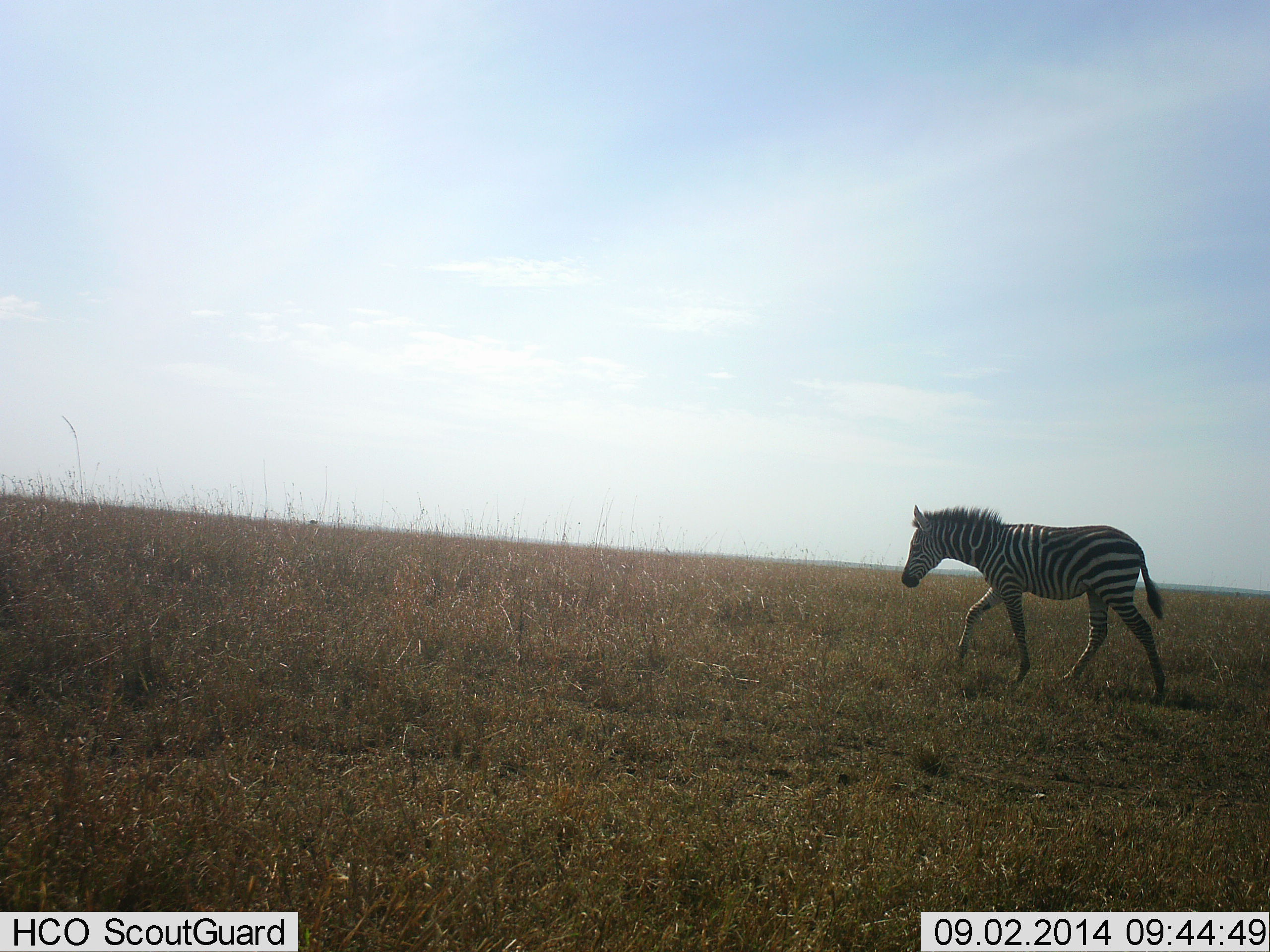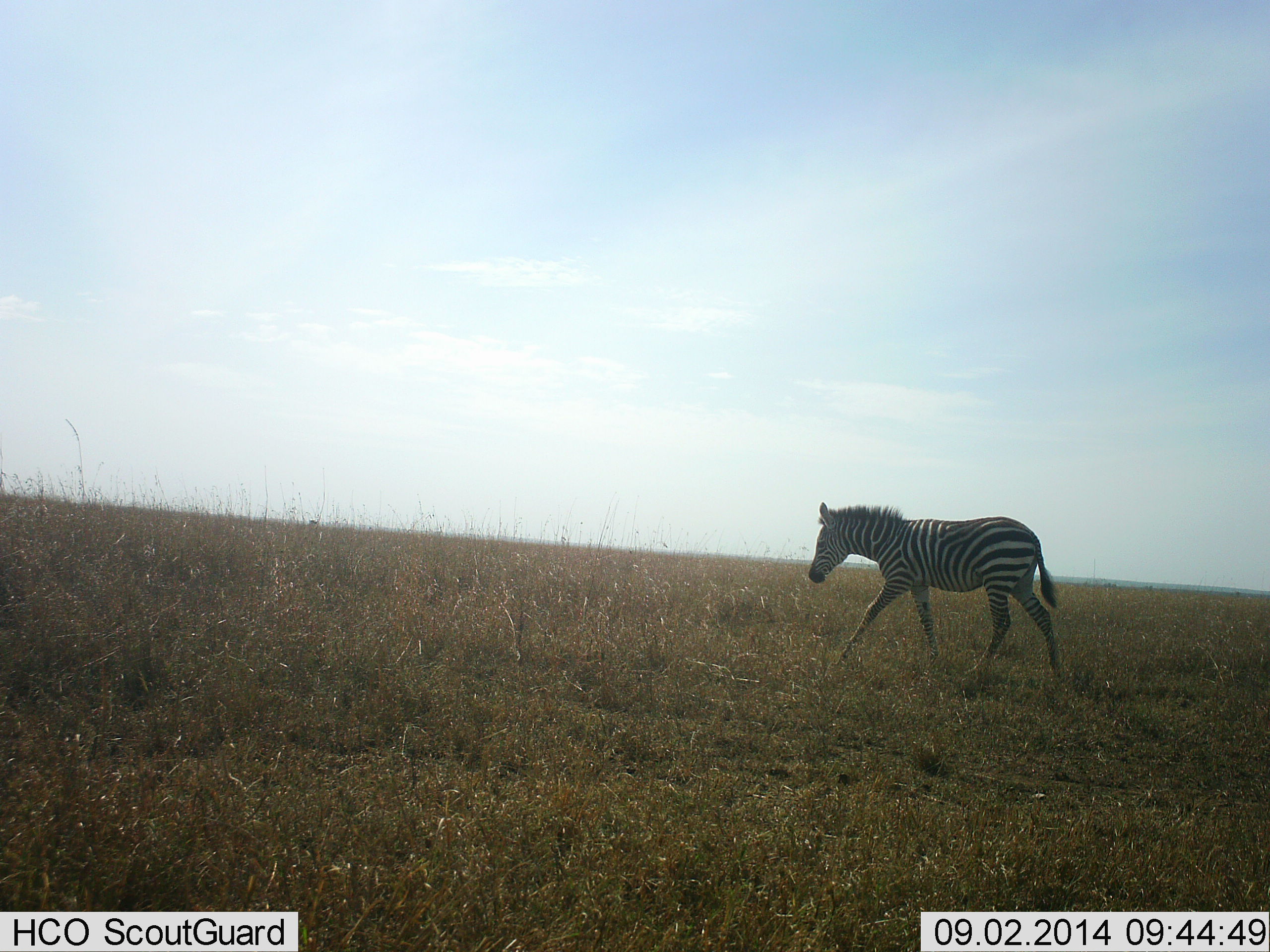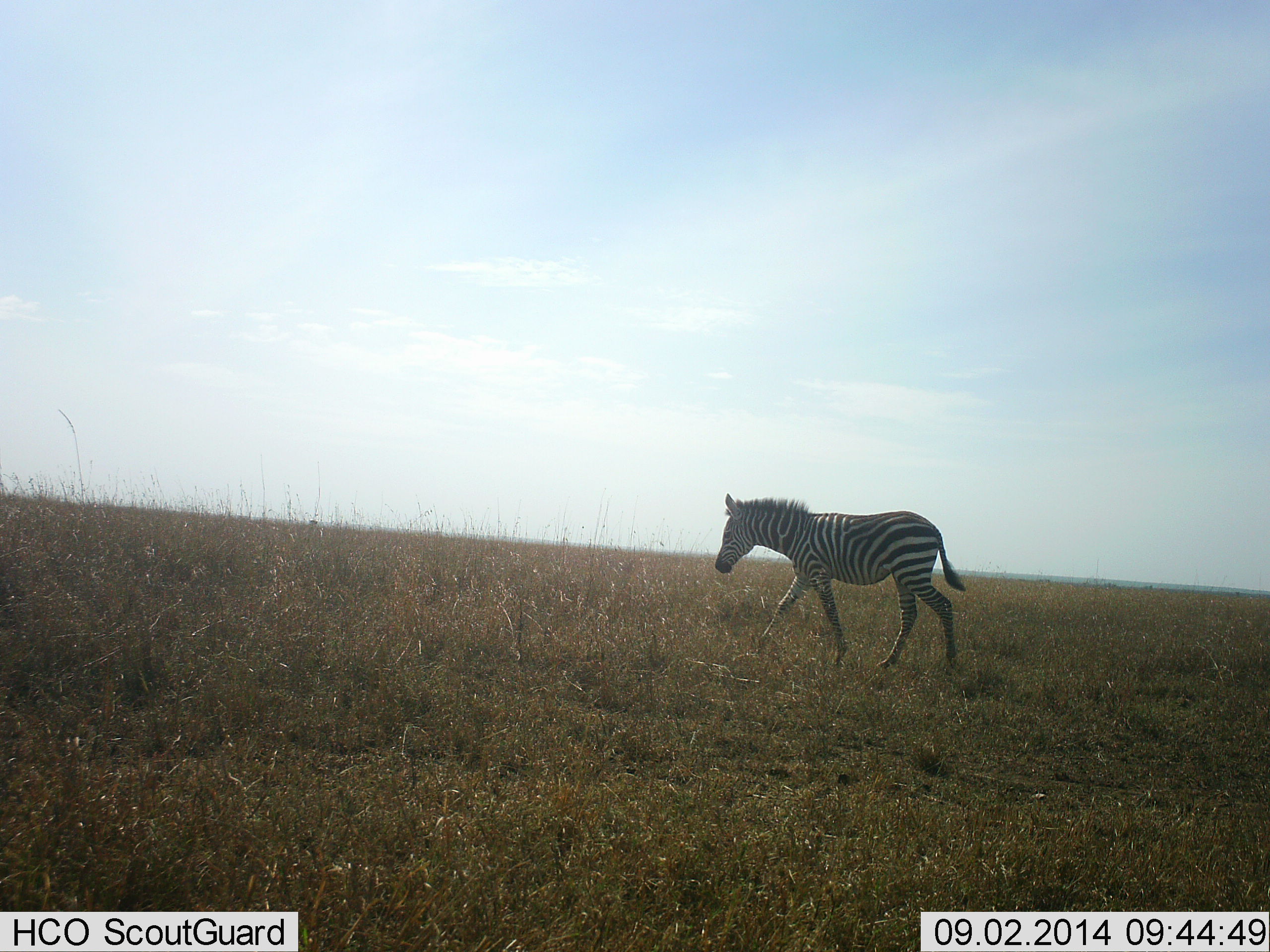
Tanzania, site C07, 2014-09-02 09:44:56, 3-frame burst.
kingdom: Animalia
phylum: Chordata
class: Mammalia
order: Perissodactyla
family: Equidae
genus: Equus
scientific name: Equus quagga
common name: plains zebra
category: zebra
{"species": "zebra (plains zebra) (Equus quagga)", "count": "1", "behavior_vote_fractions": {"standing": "0%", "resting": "0%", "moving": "100%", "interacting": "0%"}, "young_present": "20%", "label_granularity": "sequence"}